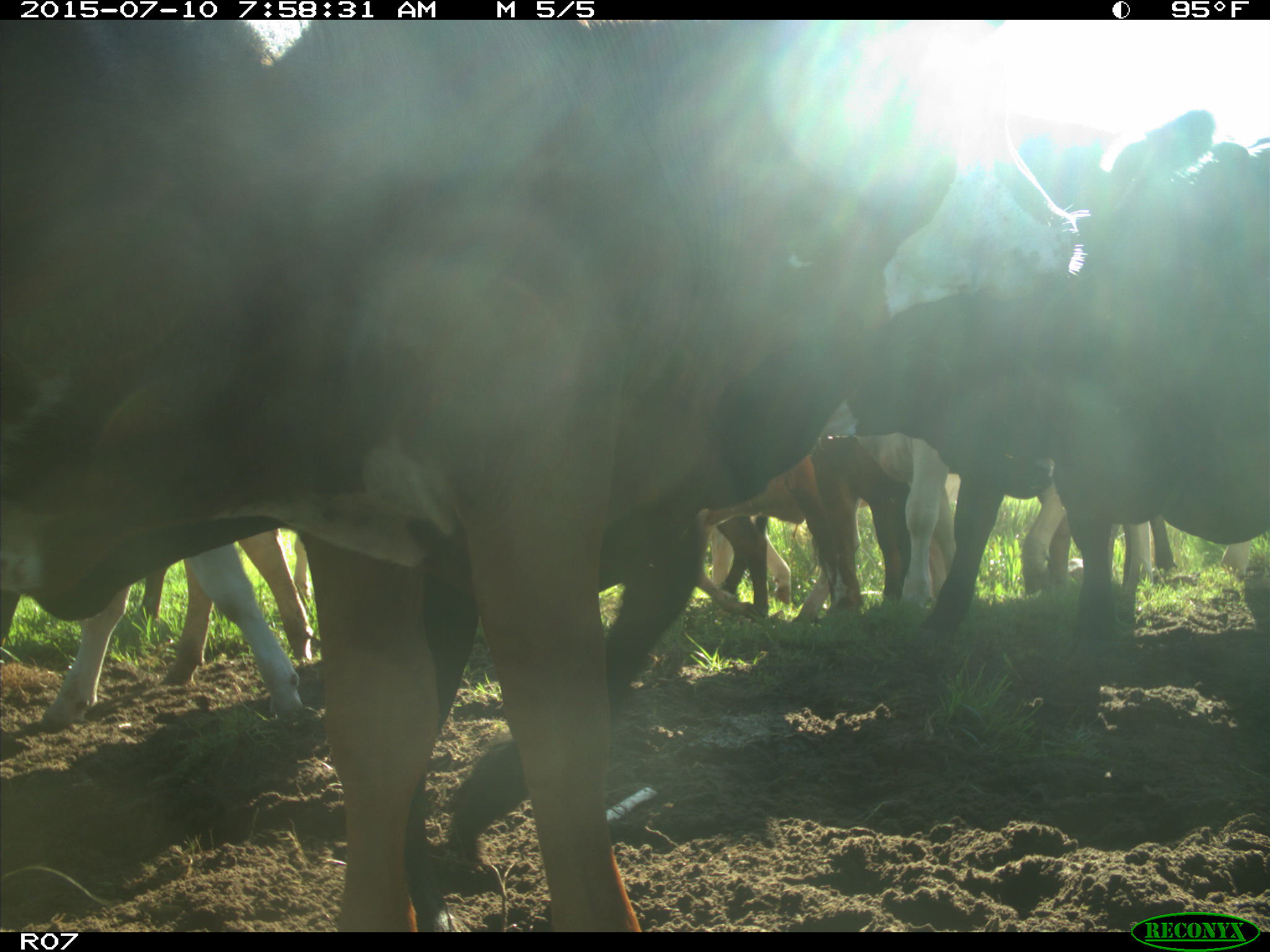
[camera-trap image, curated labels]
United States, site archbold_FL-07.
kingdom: Animalia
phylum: Chordata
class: Mammalia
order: Artiodactyla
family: Bovidae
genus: Bos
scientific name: Bos taurus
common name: domestic cow